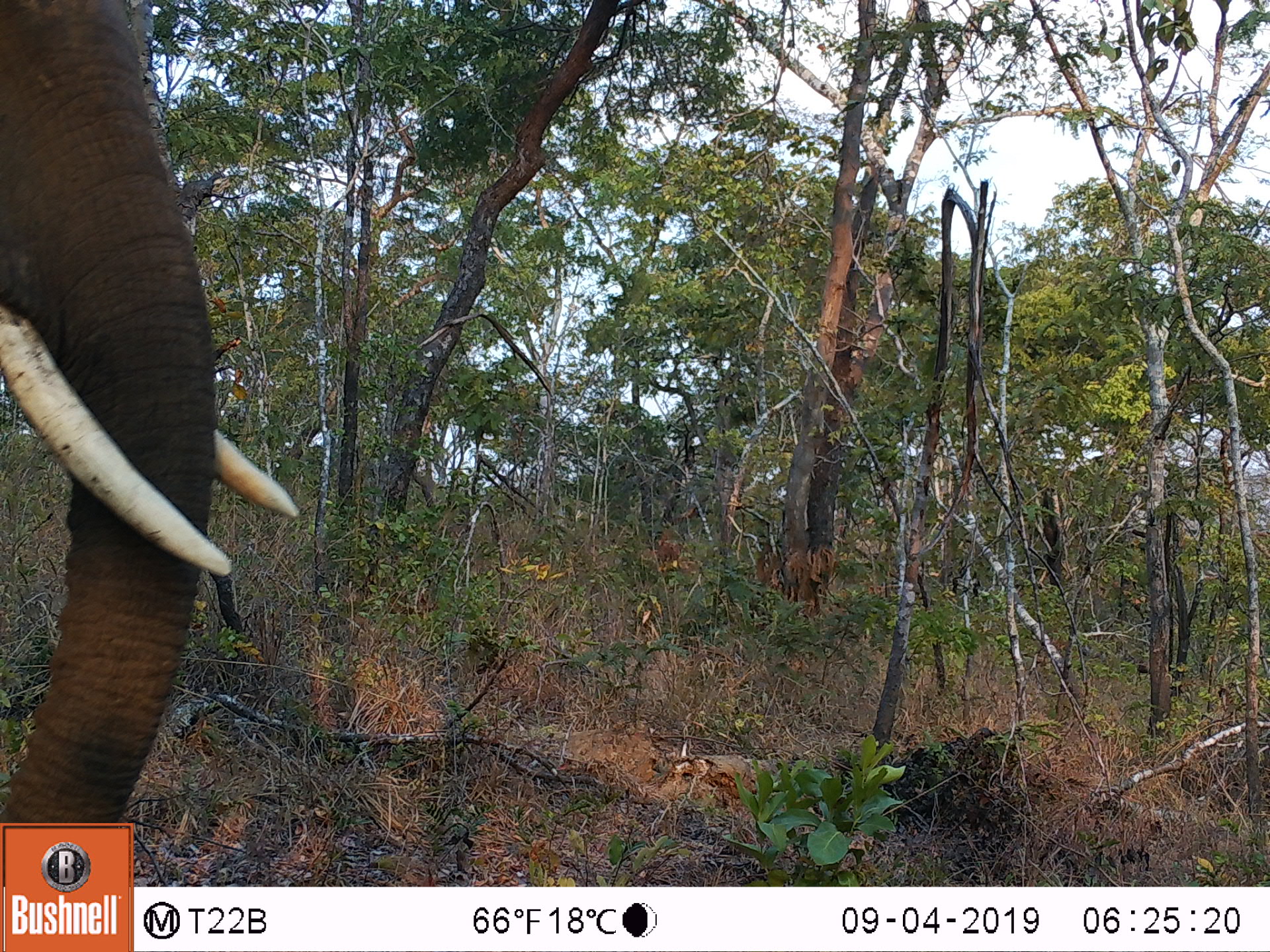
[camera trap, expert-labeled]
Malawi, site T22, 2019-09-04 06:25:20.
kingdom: Animalia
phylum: Chordata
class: Mammalia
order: Proboscidea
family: Elephantidae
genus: Loxodonta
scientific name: Loxodonta africana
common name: african savanna elephant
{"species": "african savanna elephant (Loxodonta africana)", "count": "1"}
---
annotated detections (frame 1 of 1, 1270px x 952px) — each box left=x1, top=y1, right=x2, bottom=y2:
african savanna elephant: left=0, top=0, right=306, bottom=821